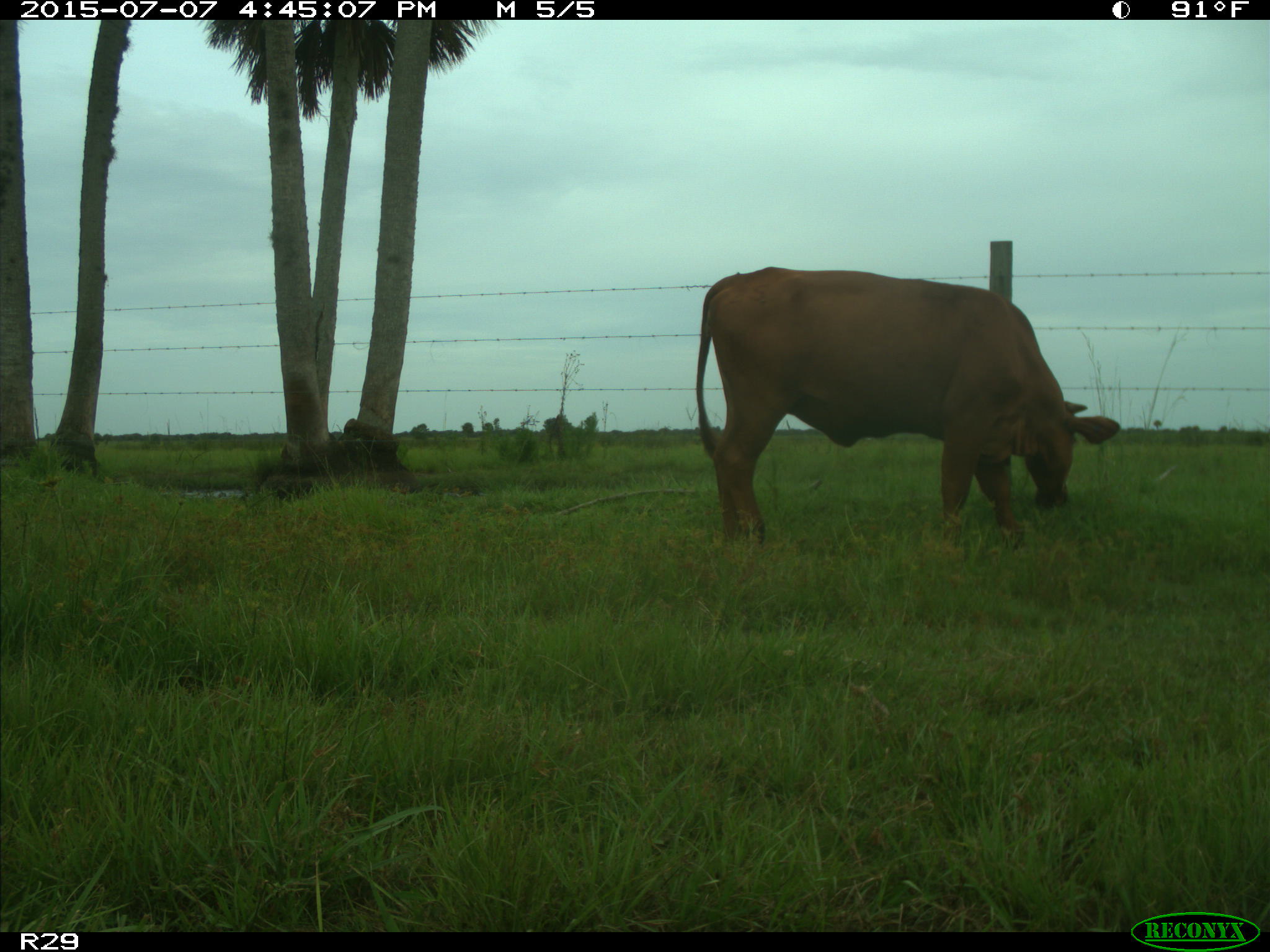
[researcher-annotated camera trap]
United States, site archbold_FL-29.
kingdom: Animalia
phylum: Chordata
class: Mammalia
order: Artiodactyla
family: Bovidae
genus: Bos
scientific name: Bos taurus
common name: domestic cow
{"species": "Bos taurus (domestic cow)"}